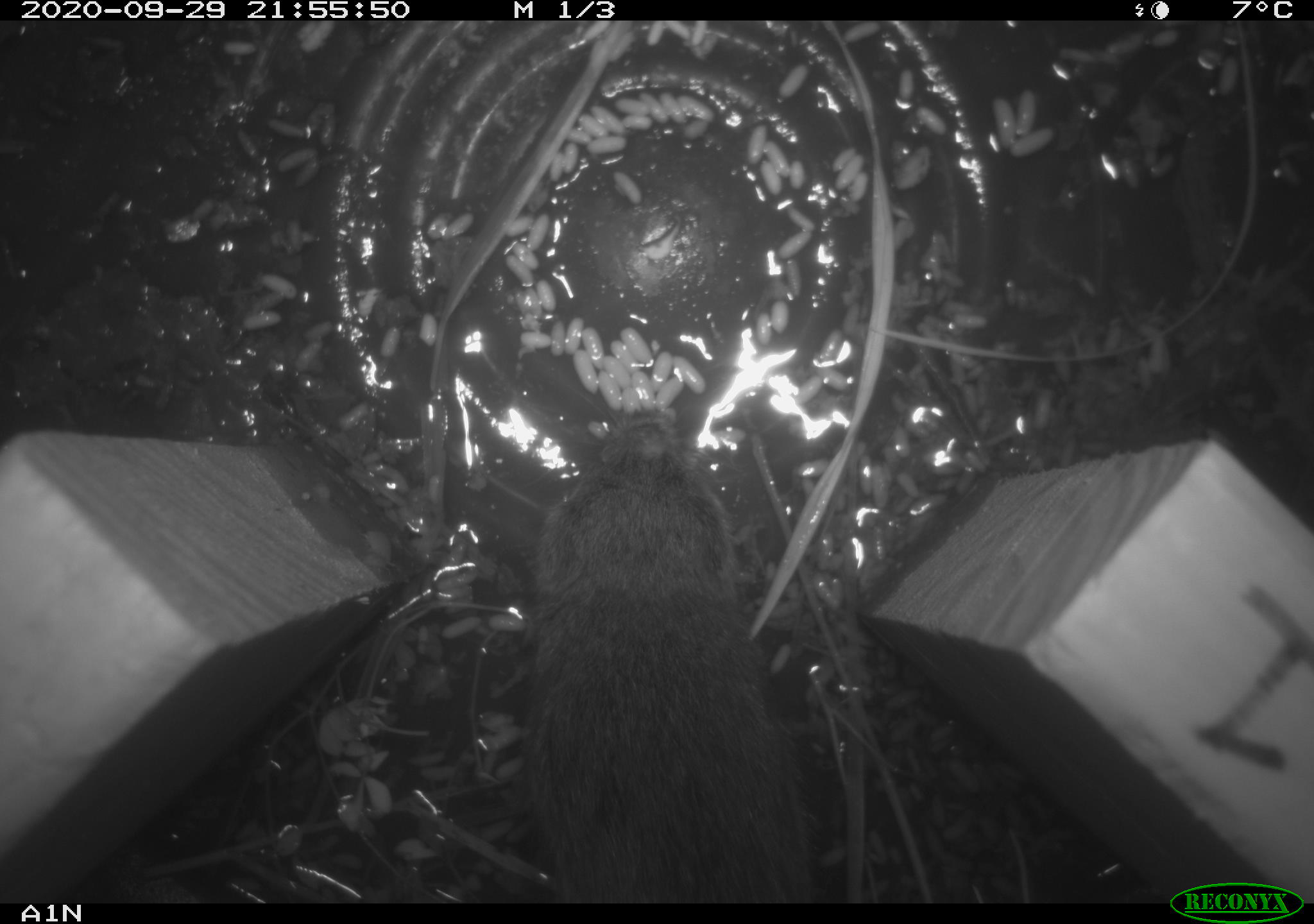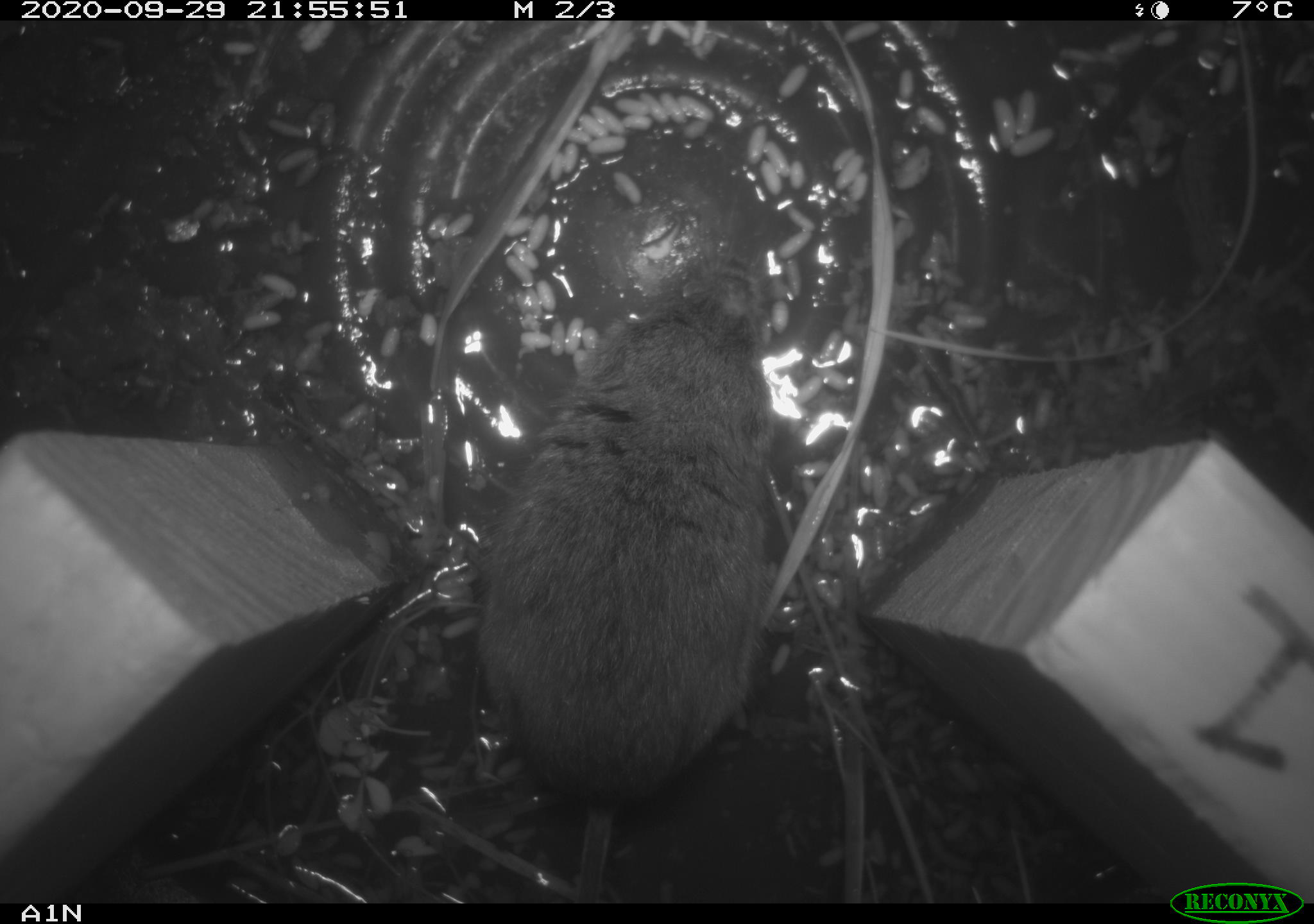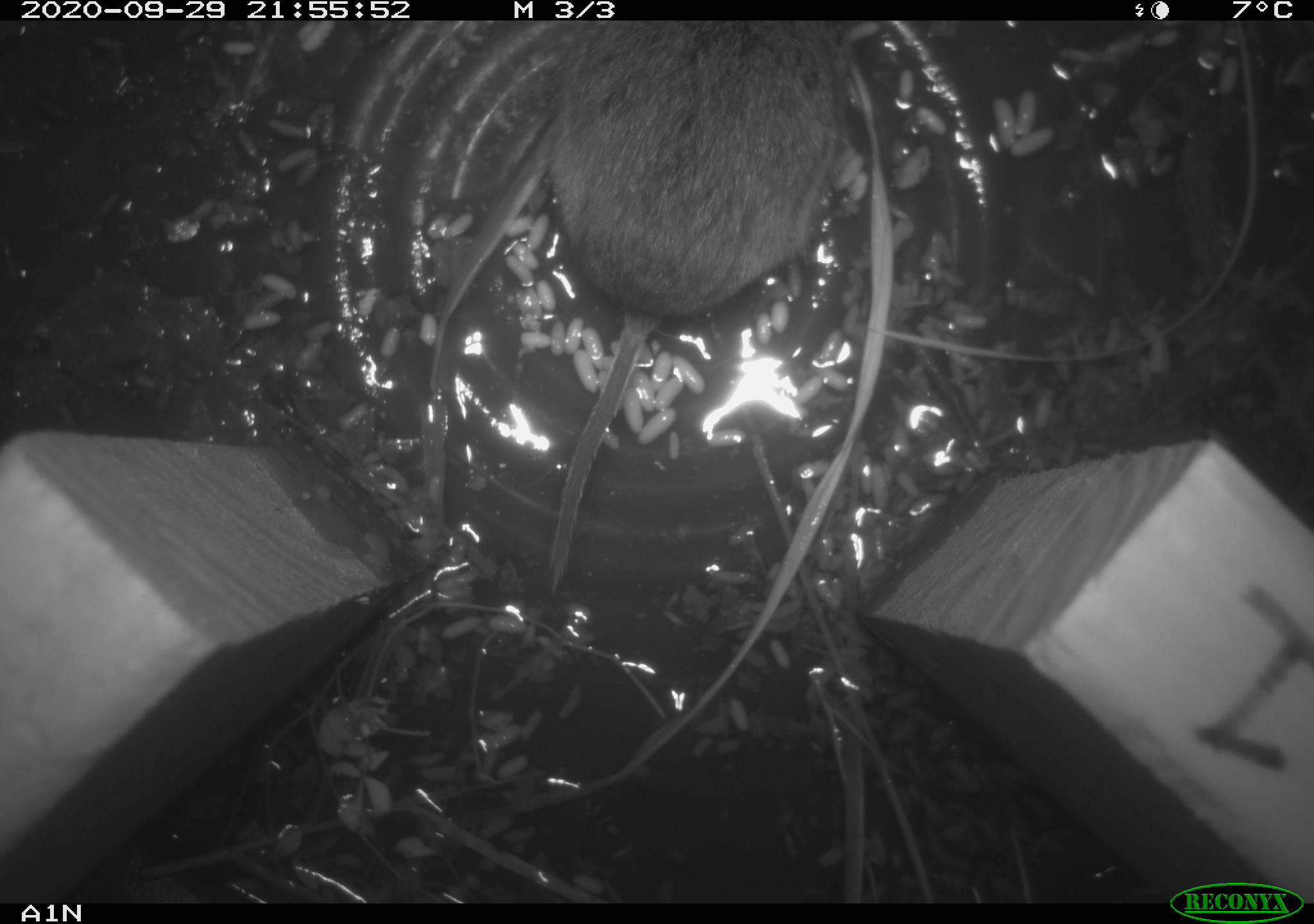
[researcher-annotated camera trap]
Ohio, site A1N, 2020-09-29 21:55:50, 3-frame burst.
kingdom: Animalia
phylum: Chordata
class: Mammalia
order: Rodentia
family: Cricetidae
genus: Microtus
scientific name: Microtus pennsylvanicus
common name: meadow vole